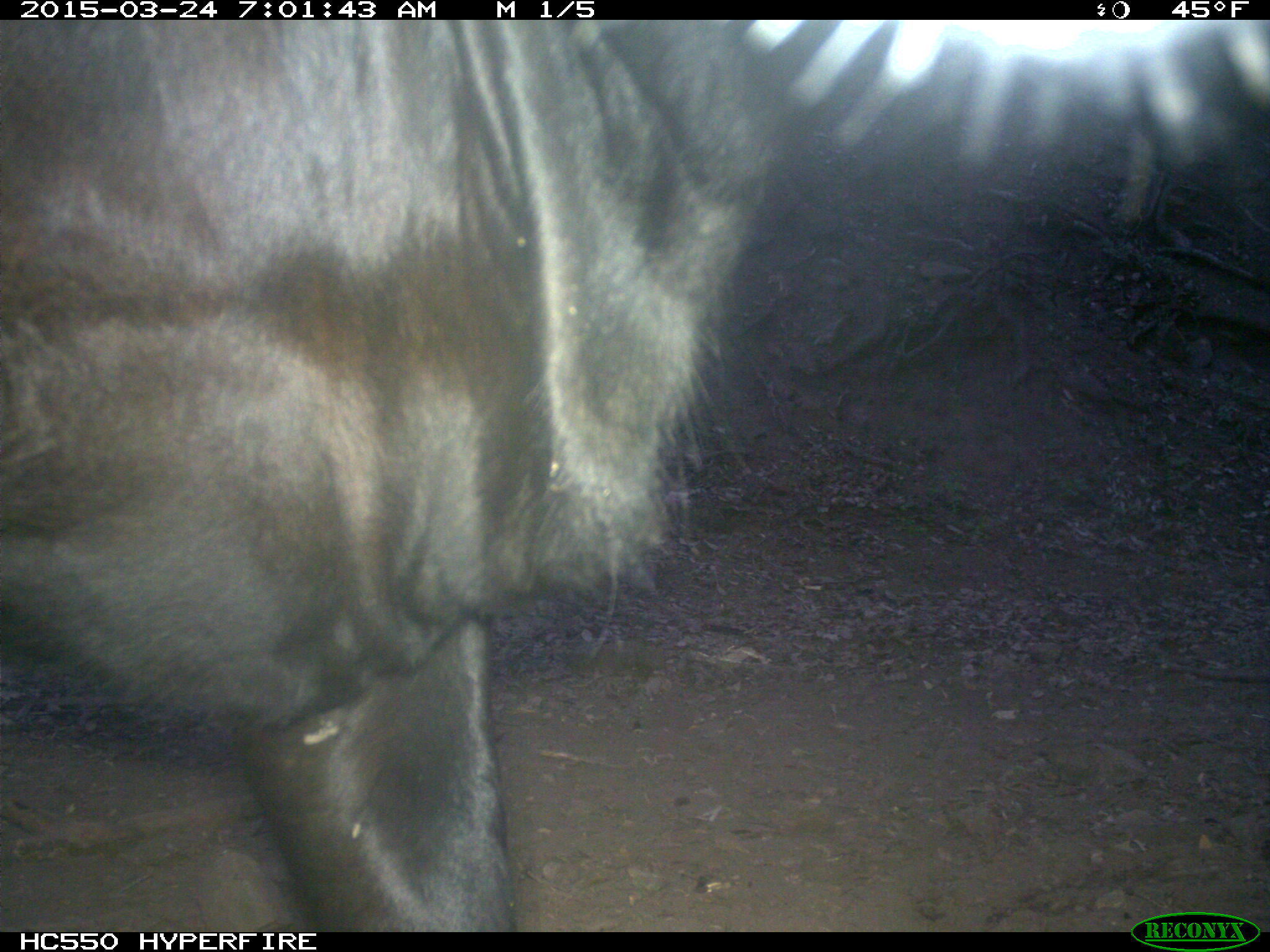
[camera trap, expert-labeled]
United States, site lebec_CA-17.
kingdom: Animalia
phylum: Chordata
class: Mammalia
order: Artiodactyla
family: Bovidae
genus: Bos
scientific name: Bos taurus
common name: domestic cow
Bos taurus (domestic cow).